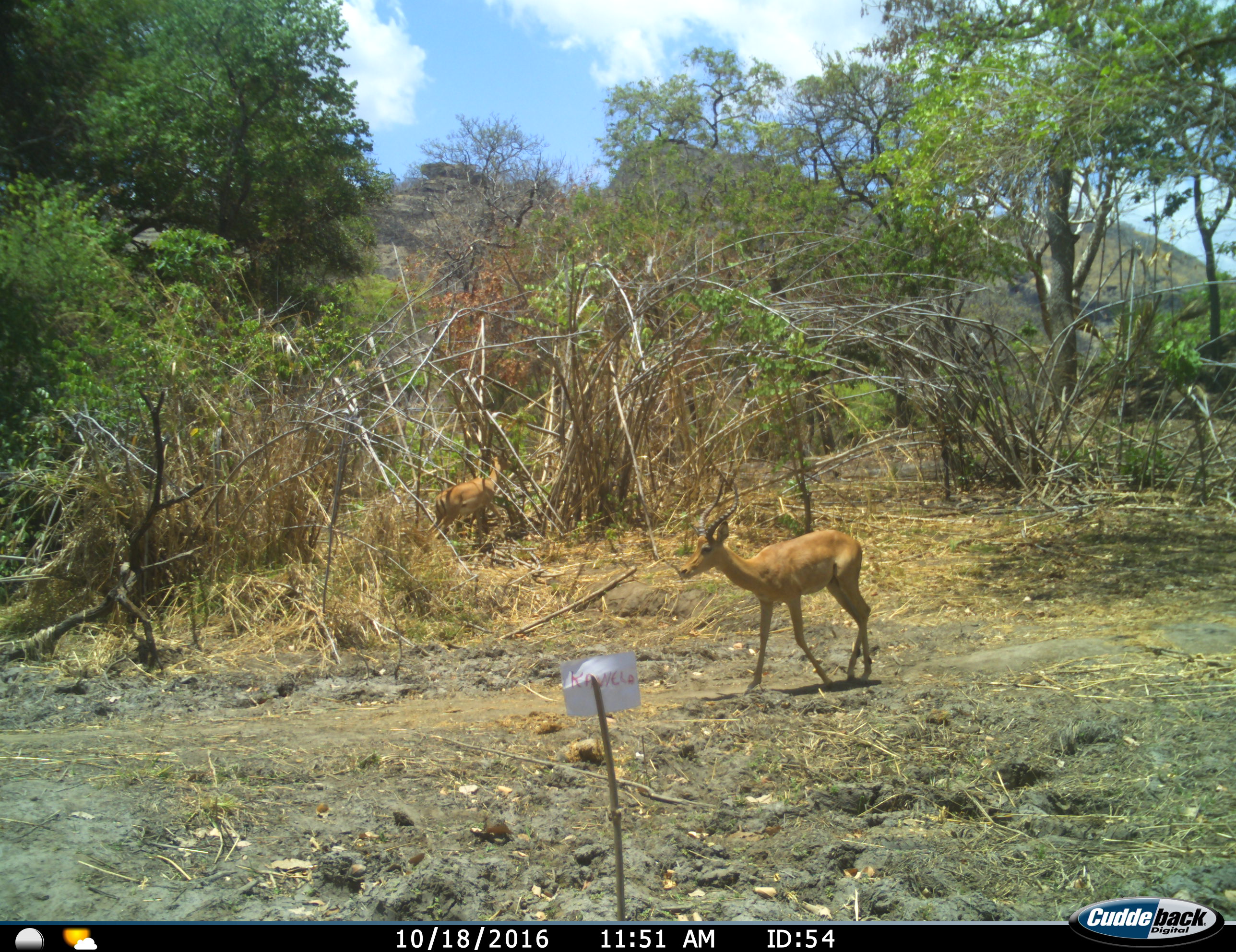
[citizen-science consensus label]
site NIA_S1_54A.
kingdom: Animalia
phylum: Chordata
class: Mammalia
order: Artiodactyla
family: Bovidae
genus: Aepyceros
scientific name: Aepyceros melampus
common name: impala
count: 2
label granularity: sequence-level